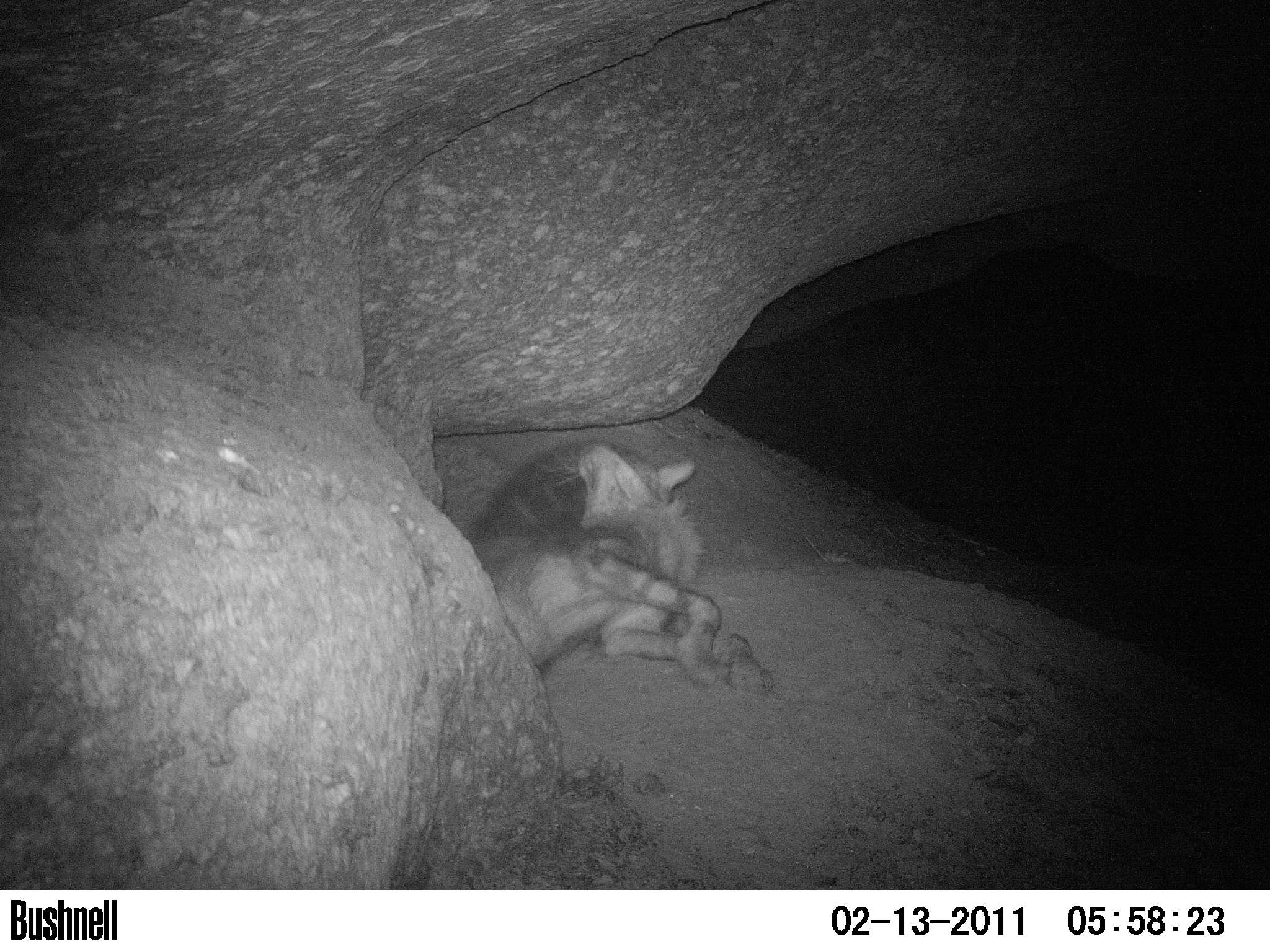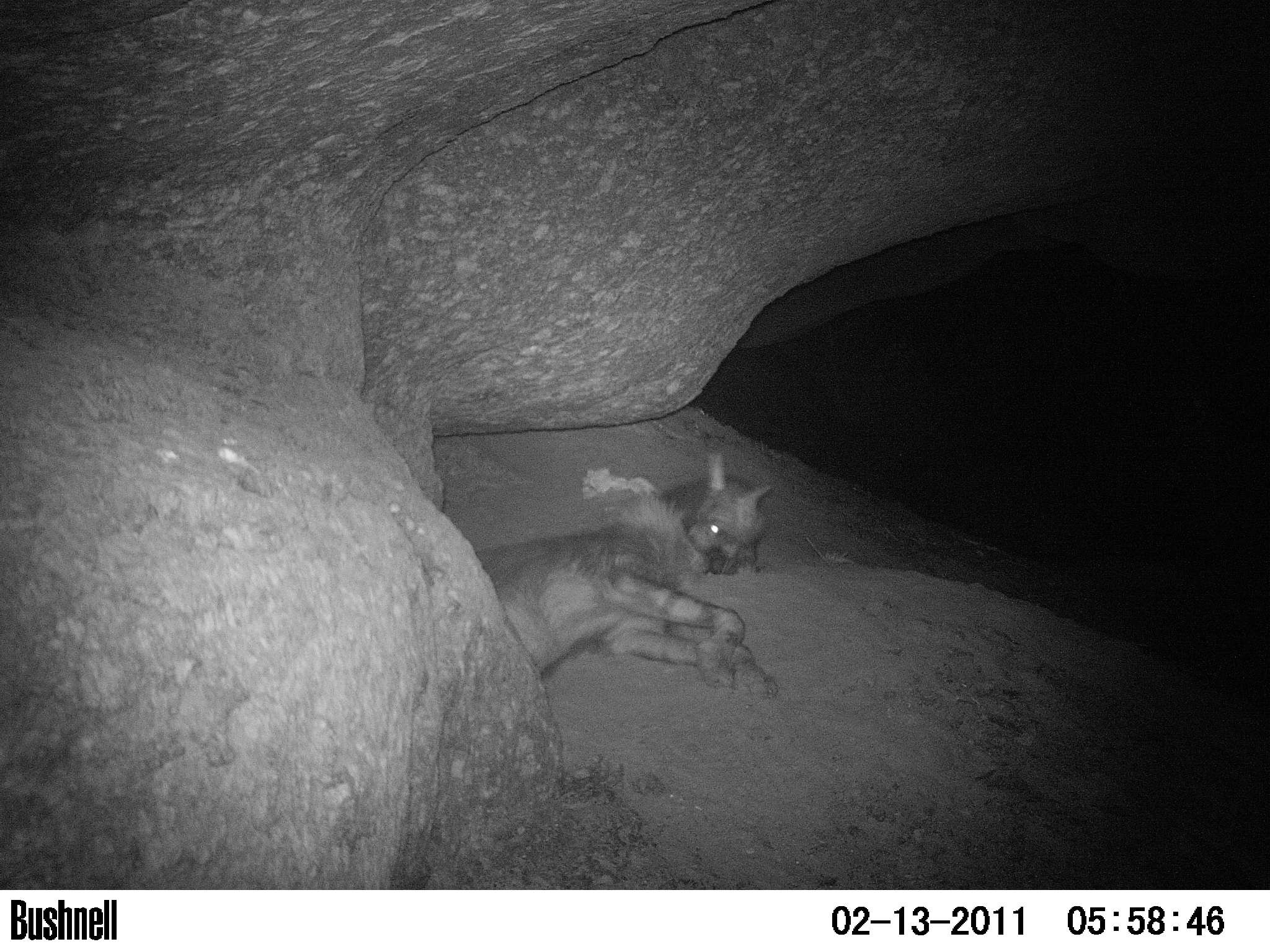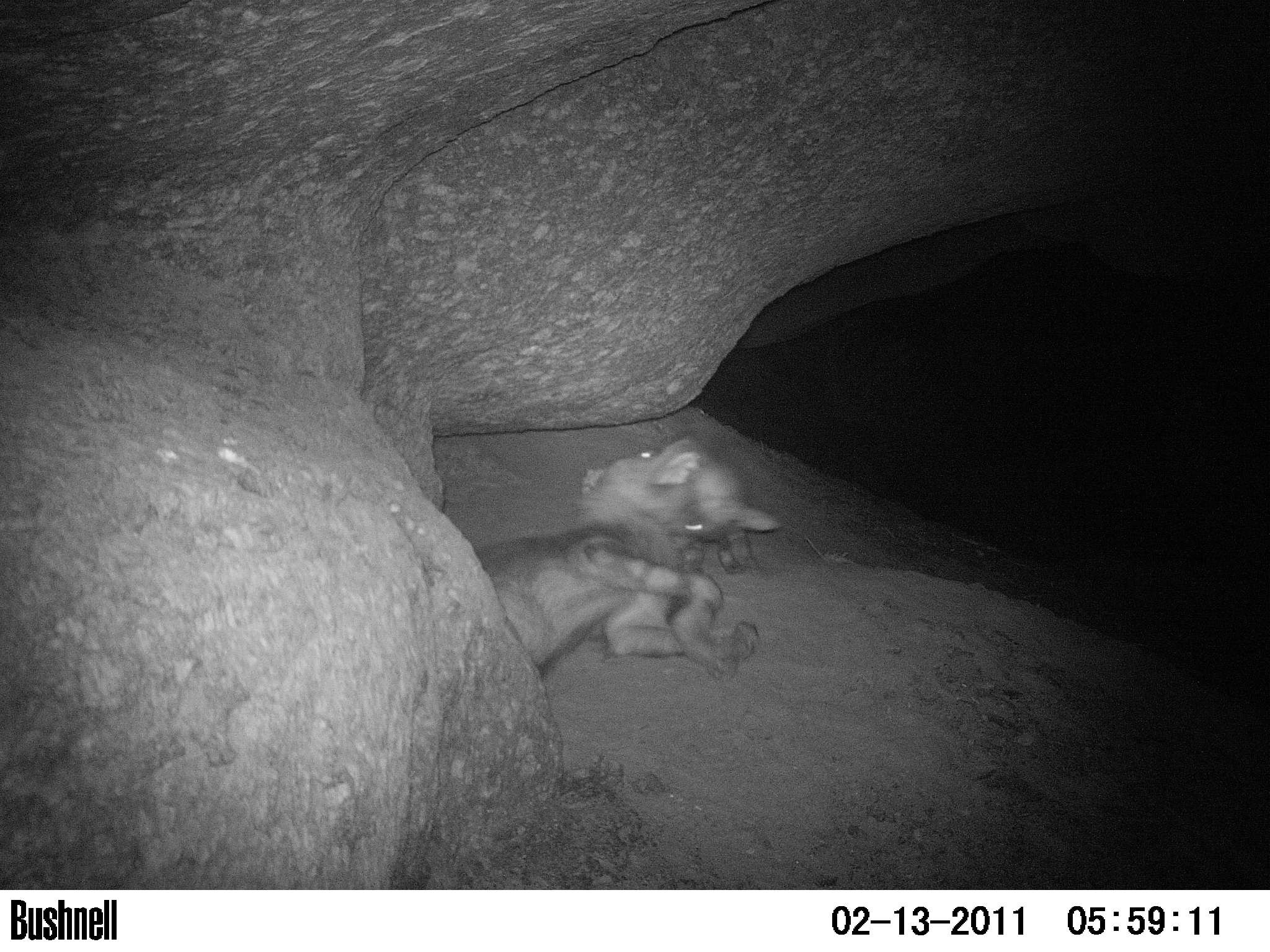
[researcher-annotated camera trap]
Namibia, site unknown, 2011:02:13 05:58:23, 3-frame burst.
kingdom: Animalia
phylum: Chordata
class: Mammalia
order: Carnivora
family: Hyaenidae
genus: Parahyaena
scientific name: Parahyaena brunnea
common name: brown hyena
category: hyaena brunnea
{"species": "hyaena brunnea (brown hyena) (Parahyaena brunnea)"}